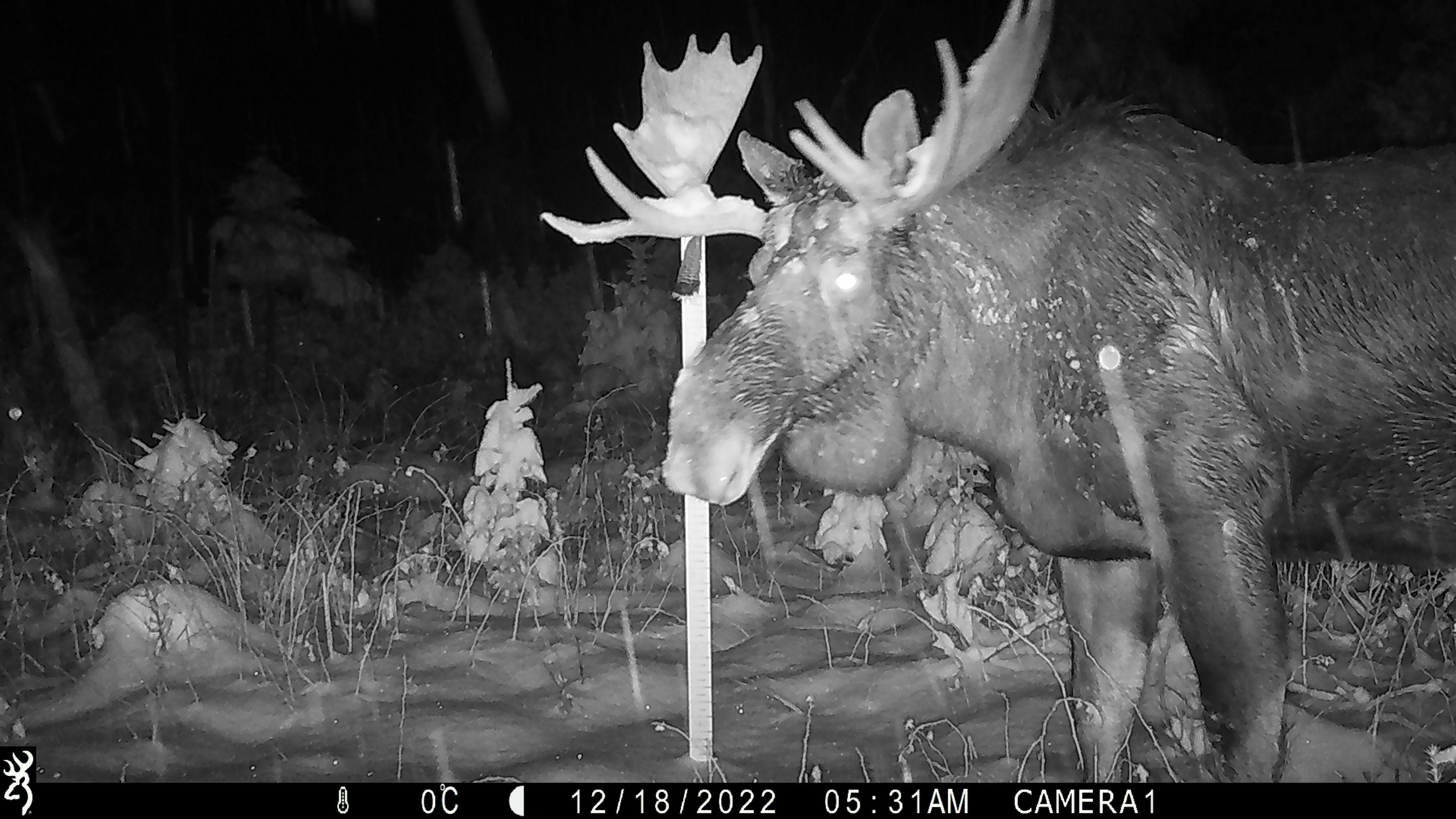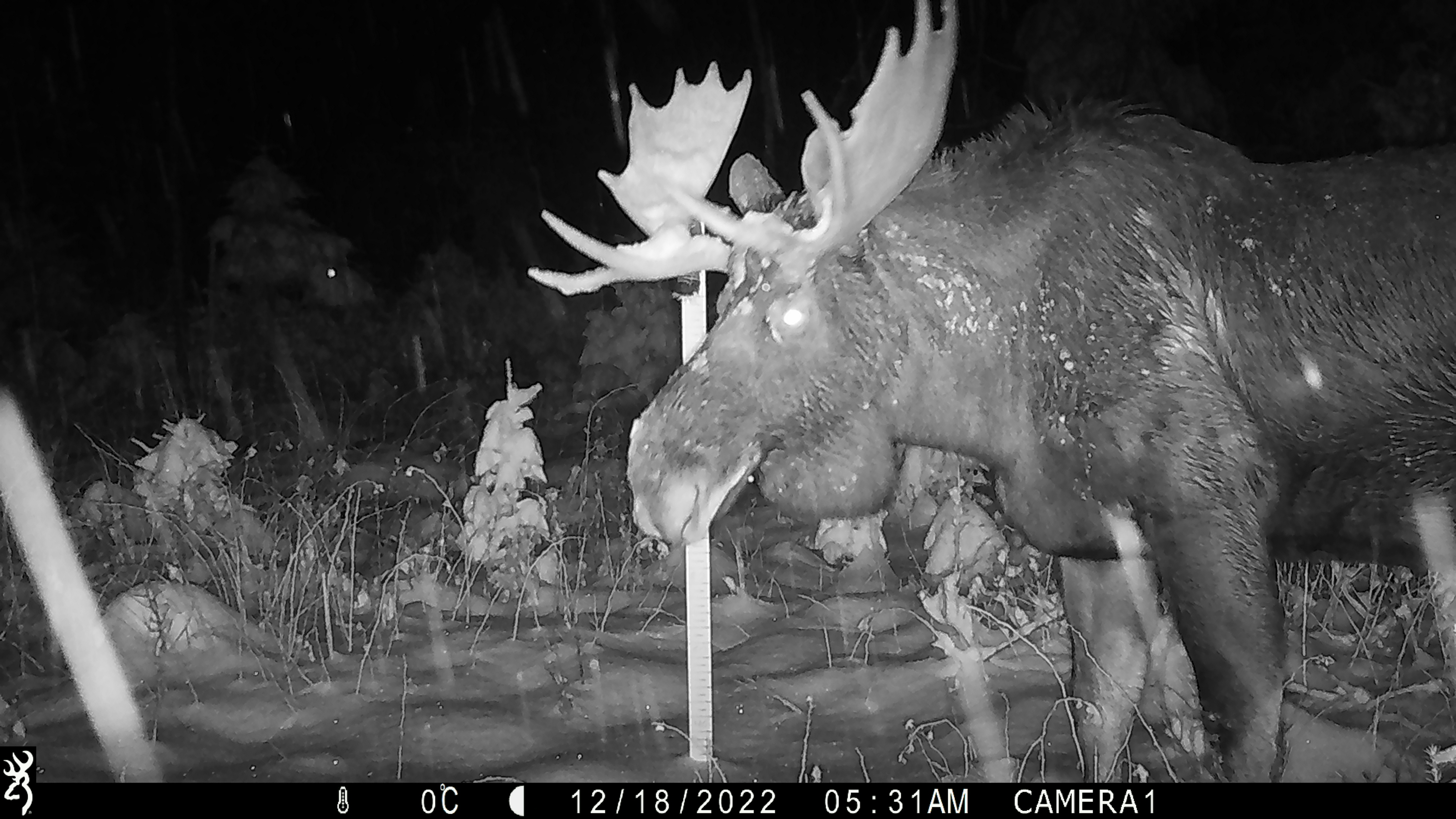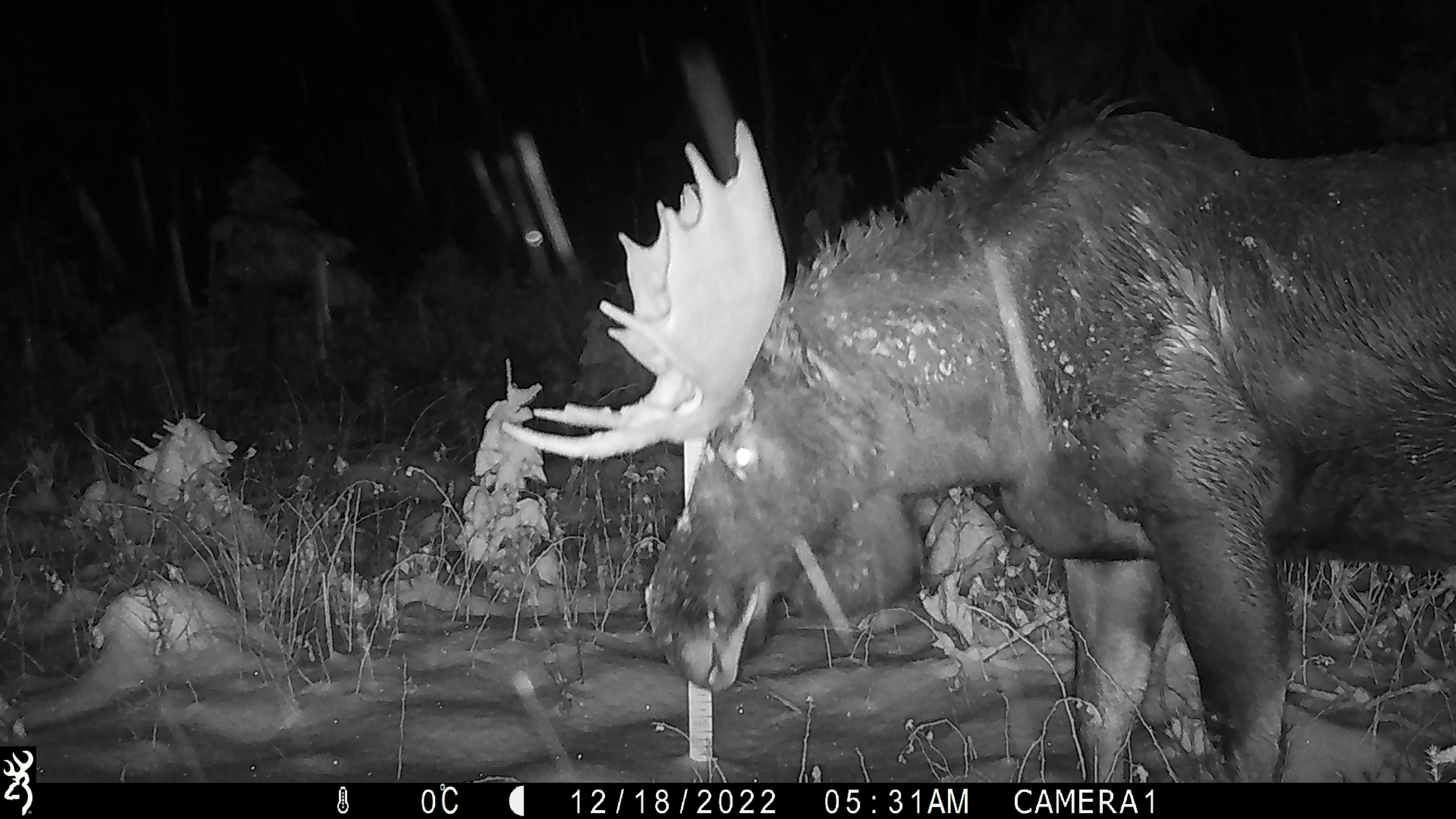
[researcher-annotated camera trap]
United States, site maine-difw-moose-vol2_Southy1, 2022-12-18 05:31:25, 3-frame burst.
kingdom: Animalia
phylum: Chordata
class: Mammalia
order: Artiodactyla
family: Cervidae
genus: Alces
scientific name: Alces alces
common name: moose